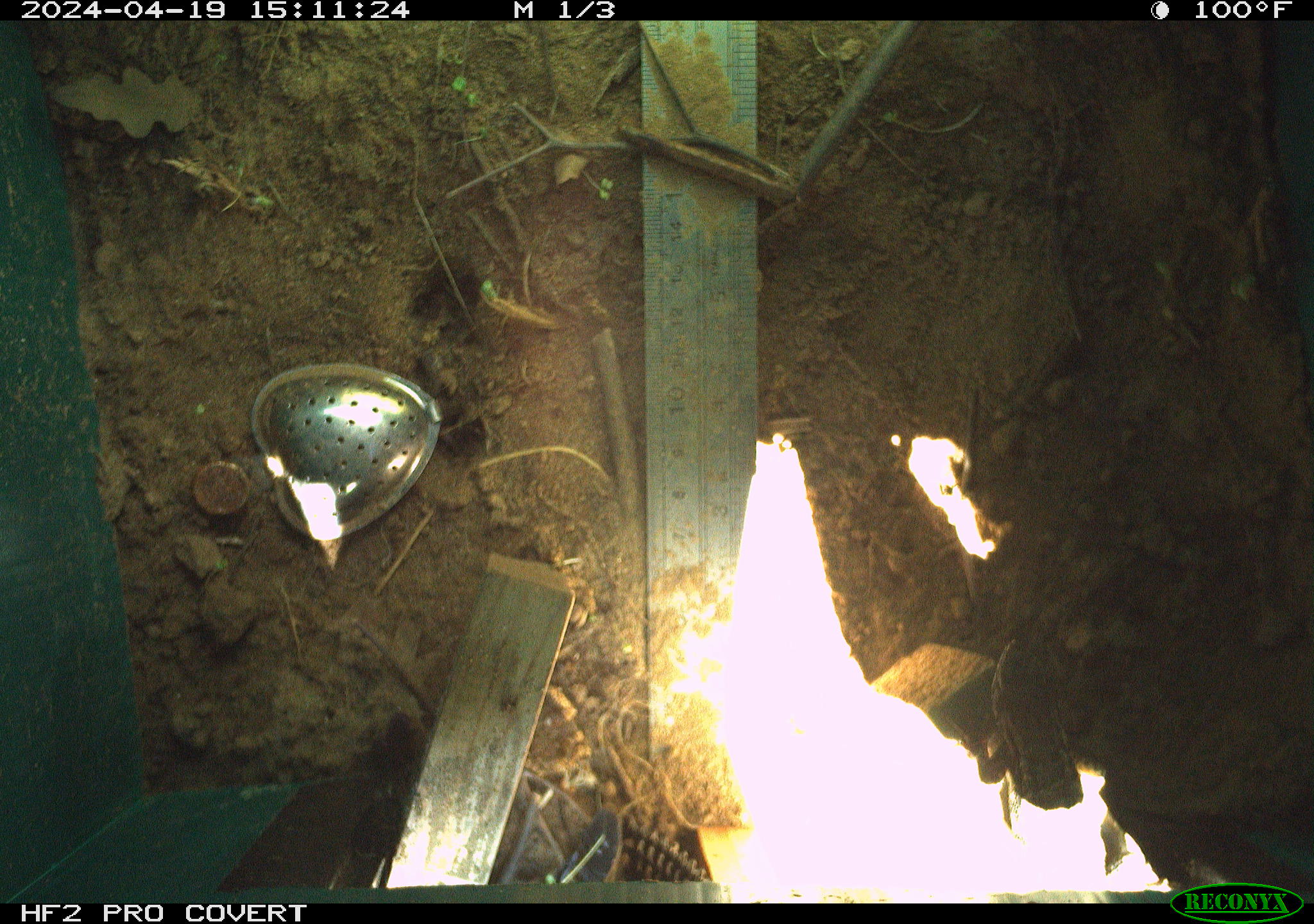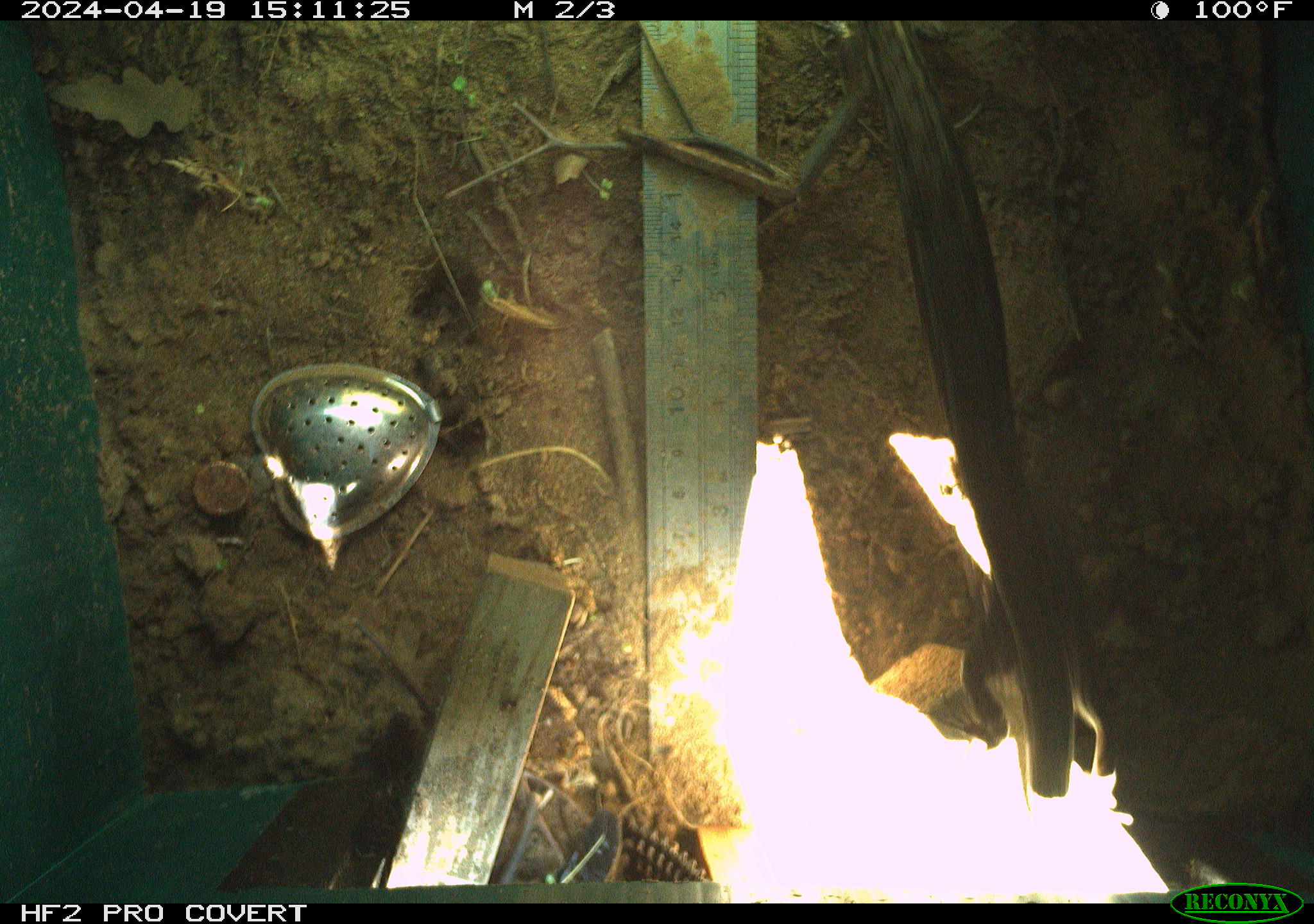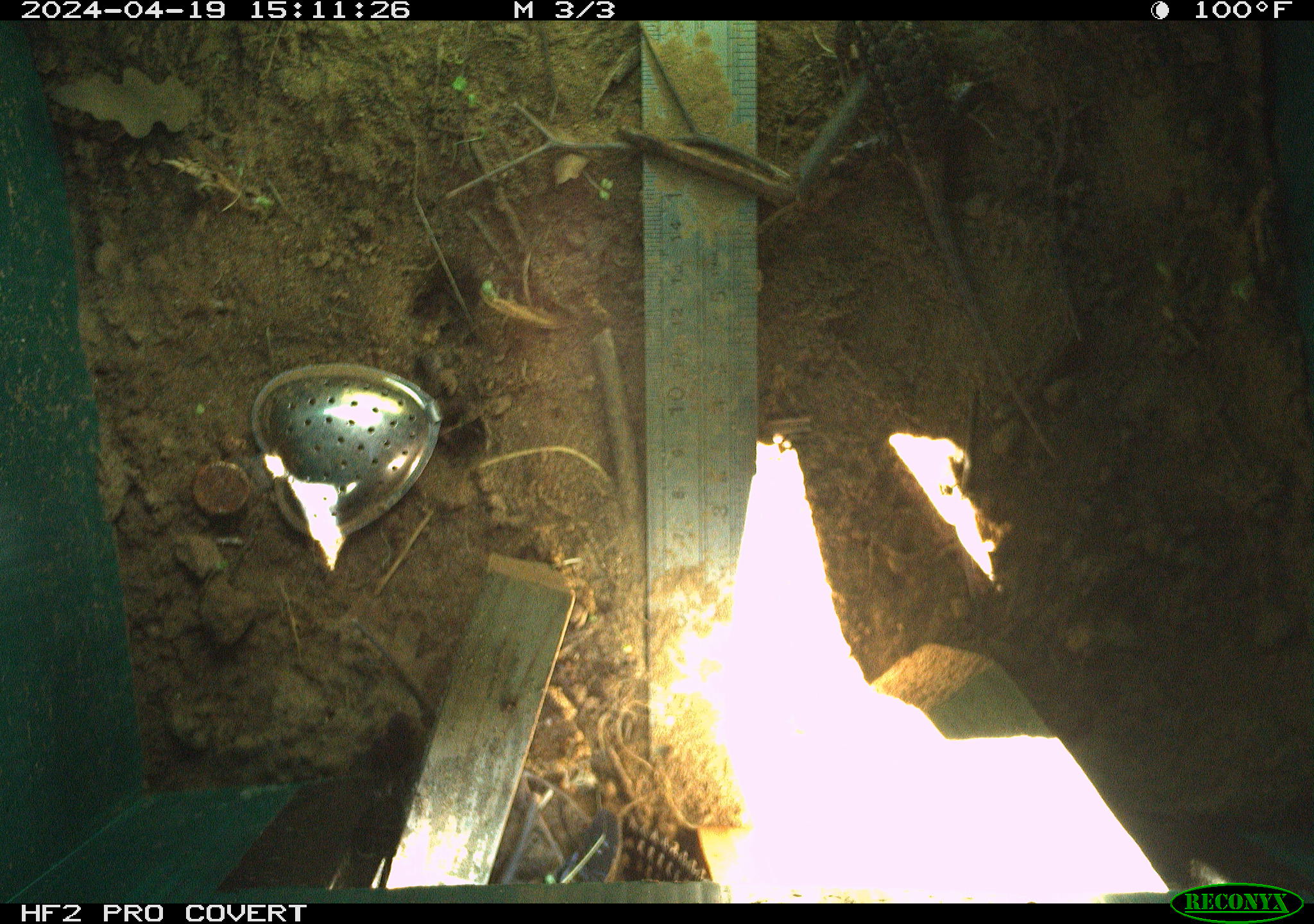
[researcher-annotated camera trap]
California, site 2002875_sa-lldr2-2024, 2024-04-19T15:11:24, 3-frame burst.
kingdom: Animalia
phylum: Chordata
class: Reptilia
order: Squamata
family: Phrynosomatidae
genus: Sceloporus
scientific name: Sceloporus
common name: spiny lizards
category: sceloporus species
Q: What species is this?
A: Sceloporus species (spiny lizards) (Sceloporus).